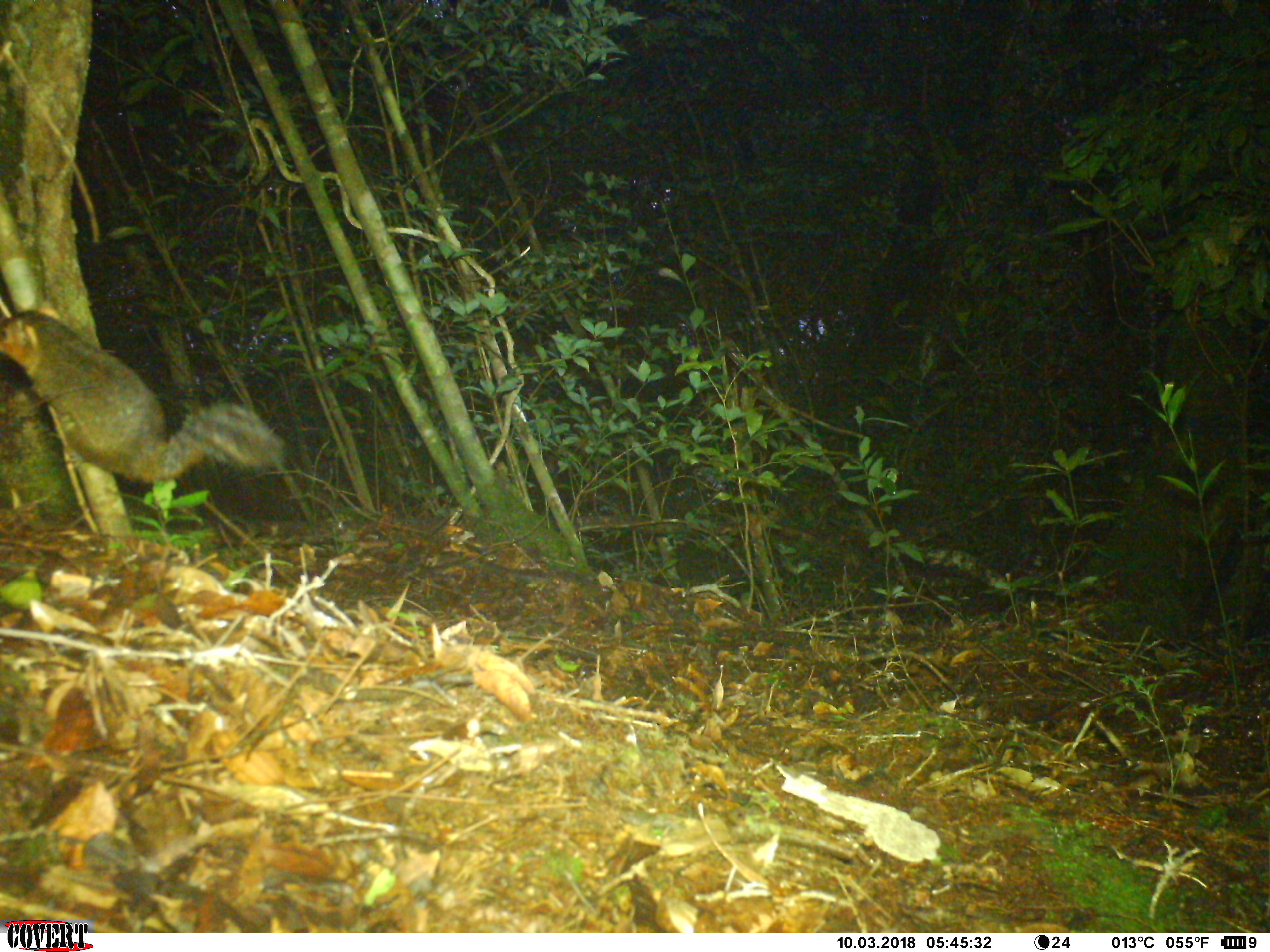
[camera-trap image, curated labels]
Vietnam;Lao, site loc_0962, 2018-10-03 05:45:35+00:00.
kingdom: Animalia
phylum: Chordata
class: Mammalia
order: Rodentia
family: Sciuridae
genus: Dremomys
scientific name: Dremomys rufigenis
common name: red-cheeked squirrel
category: red cheeked squirrel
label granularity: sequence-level